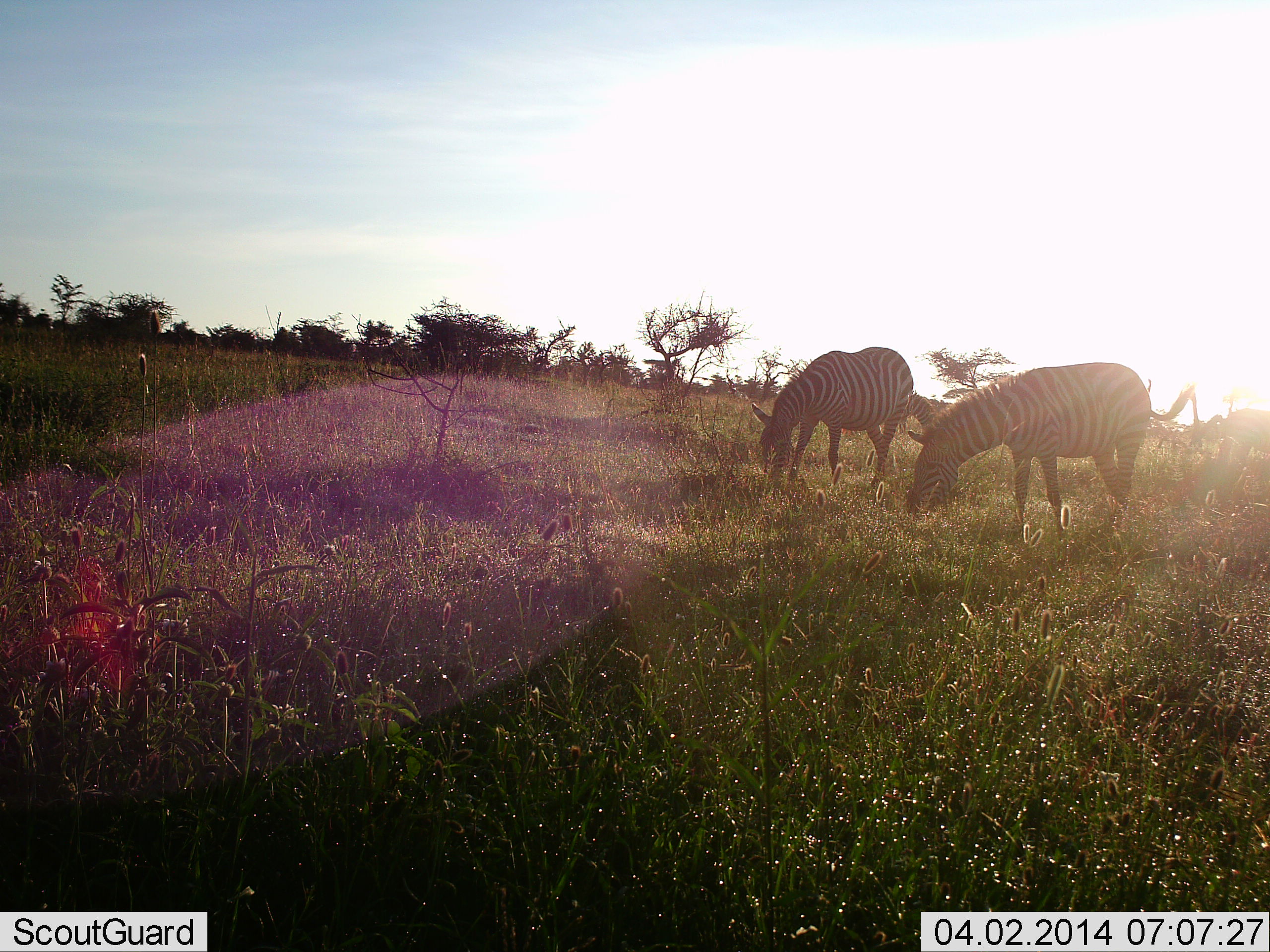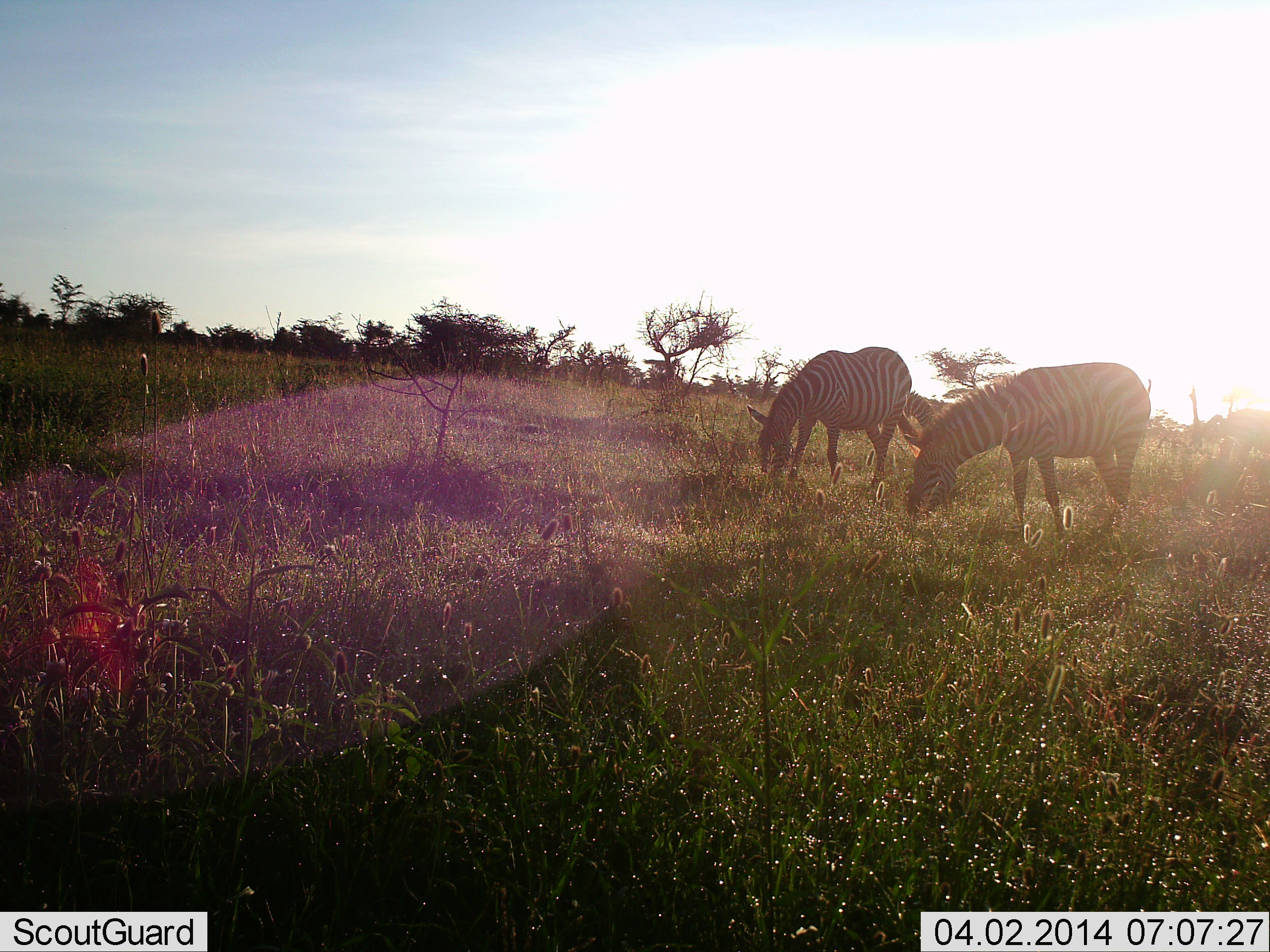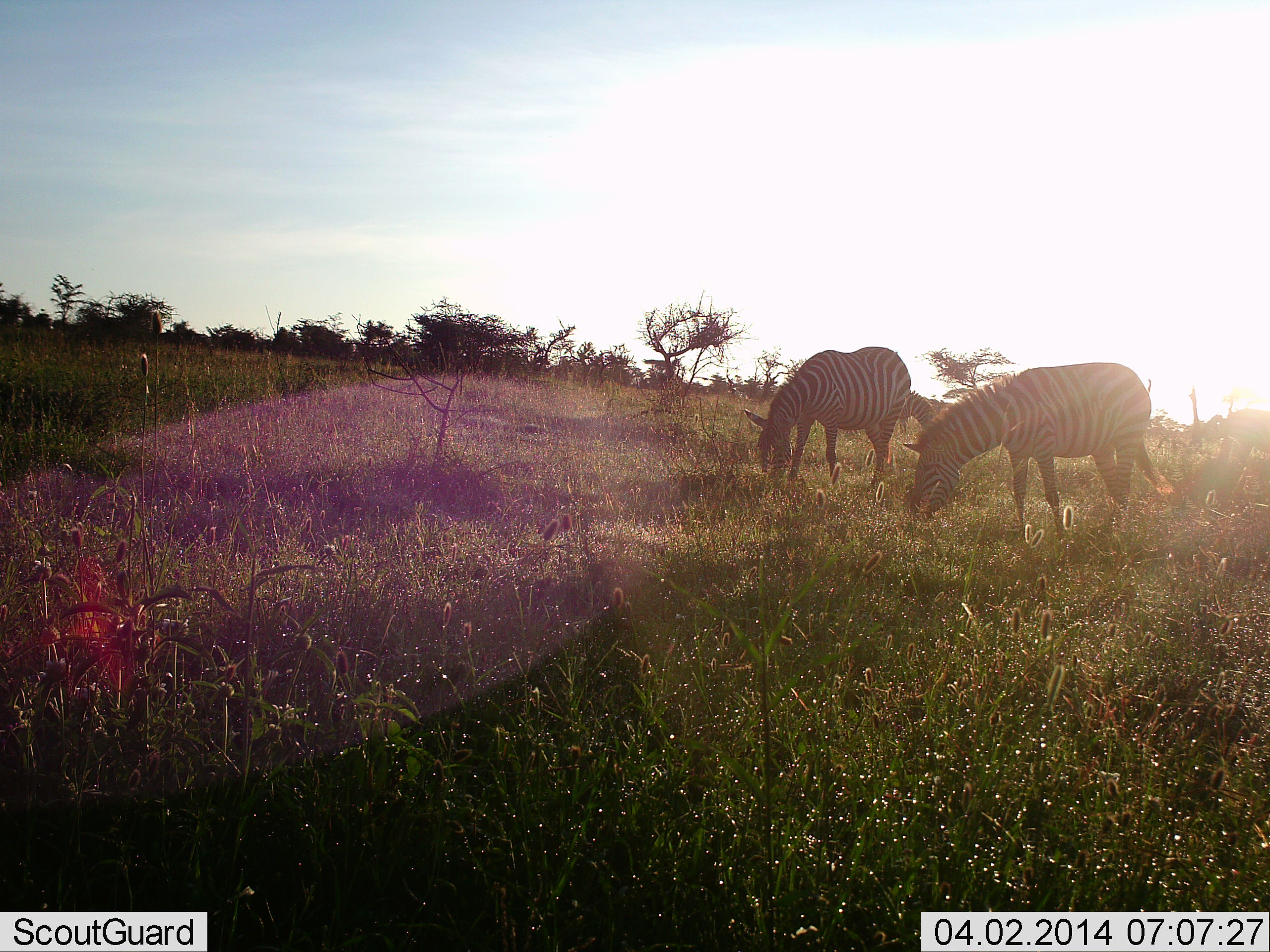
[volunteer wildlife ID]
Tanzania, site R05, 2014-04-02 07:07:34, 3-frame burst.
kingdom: Animalia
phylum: Chordata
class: Mammalia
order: Perissodactyla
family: Equidae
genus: Equus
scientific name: Equus quagga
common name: plains zebra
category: zebra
Zebra (plains zebra) (Equus quagga), count 2. Behavior (volunteer vote fractions): standing 30%, resting 0%, moving 0%, interacting 0%. Young present (vote fraction): 0%. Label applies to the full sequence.